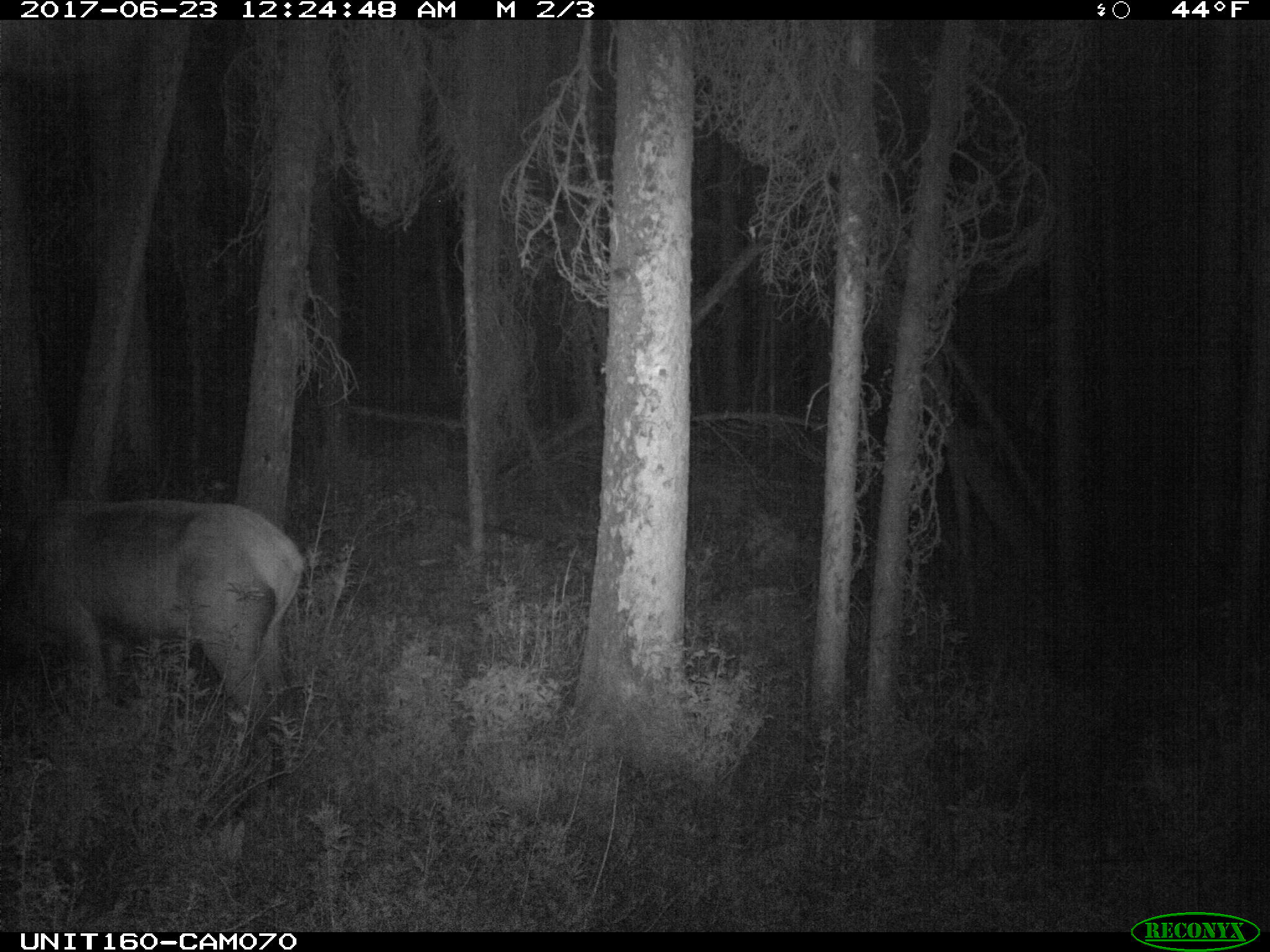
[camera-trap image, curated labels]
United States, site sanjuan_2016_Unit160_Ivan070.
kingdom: Animalia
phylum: Chordata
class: Mammalia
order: Artiodactyla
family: Cervidae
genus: Cervus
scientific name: Cervus elaphus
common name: red deer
Cervus elaphus (red deer).